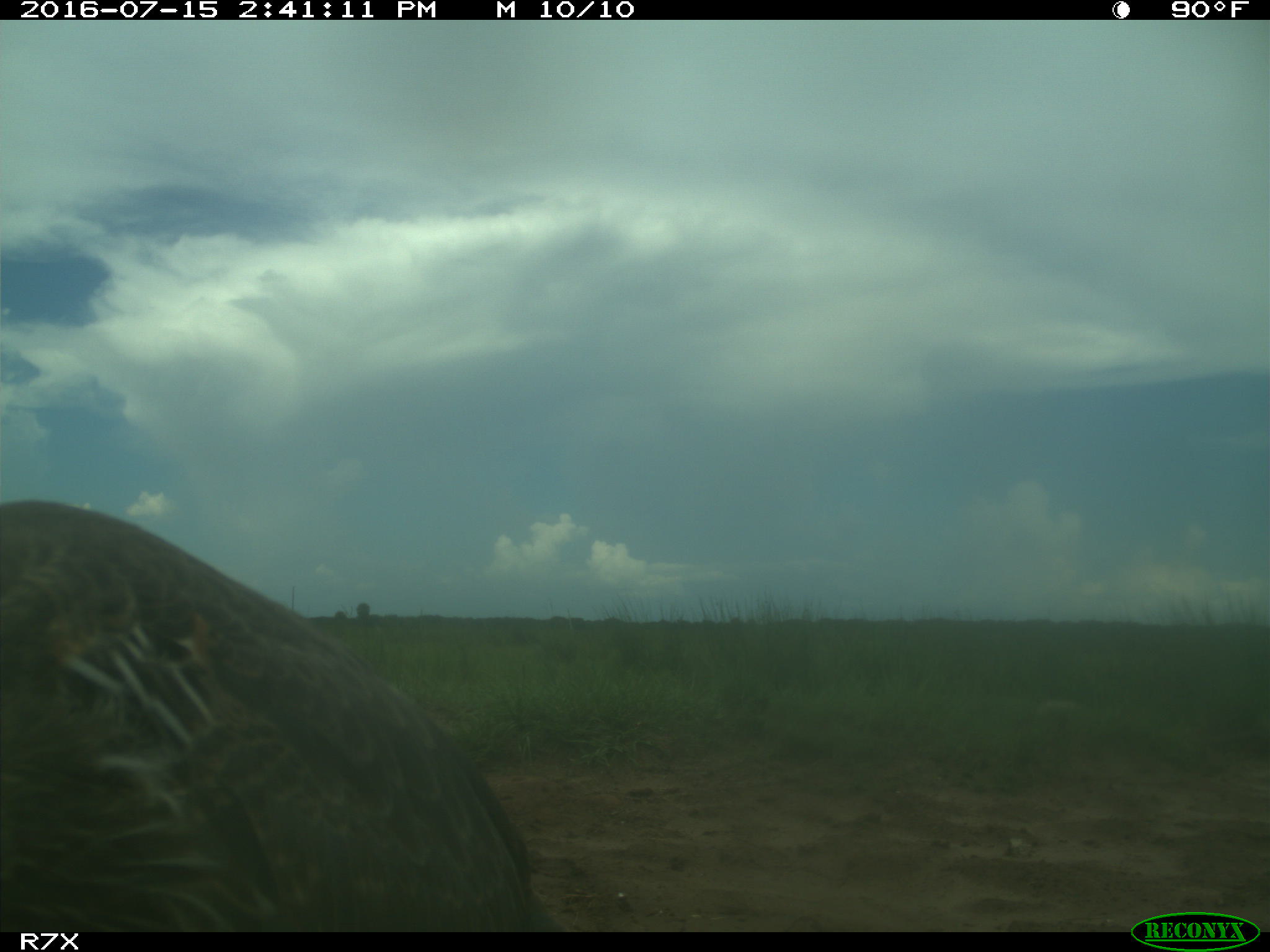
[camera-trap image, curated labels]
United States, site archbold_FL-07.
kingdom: Animalia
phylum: Chordata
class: Aves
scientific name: Aves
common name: birds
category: unidentified bird